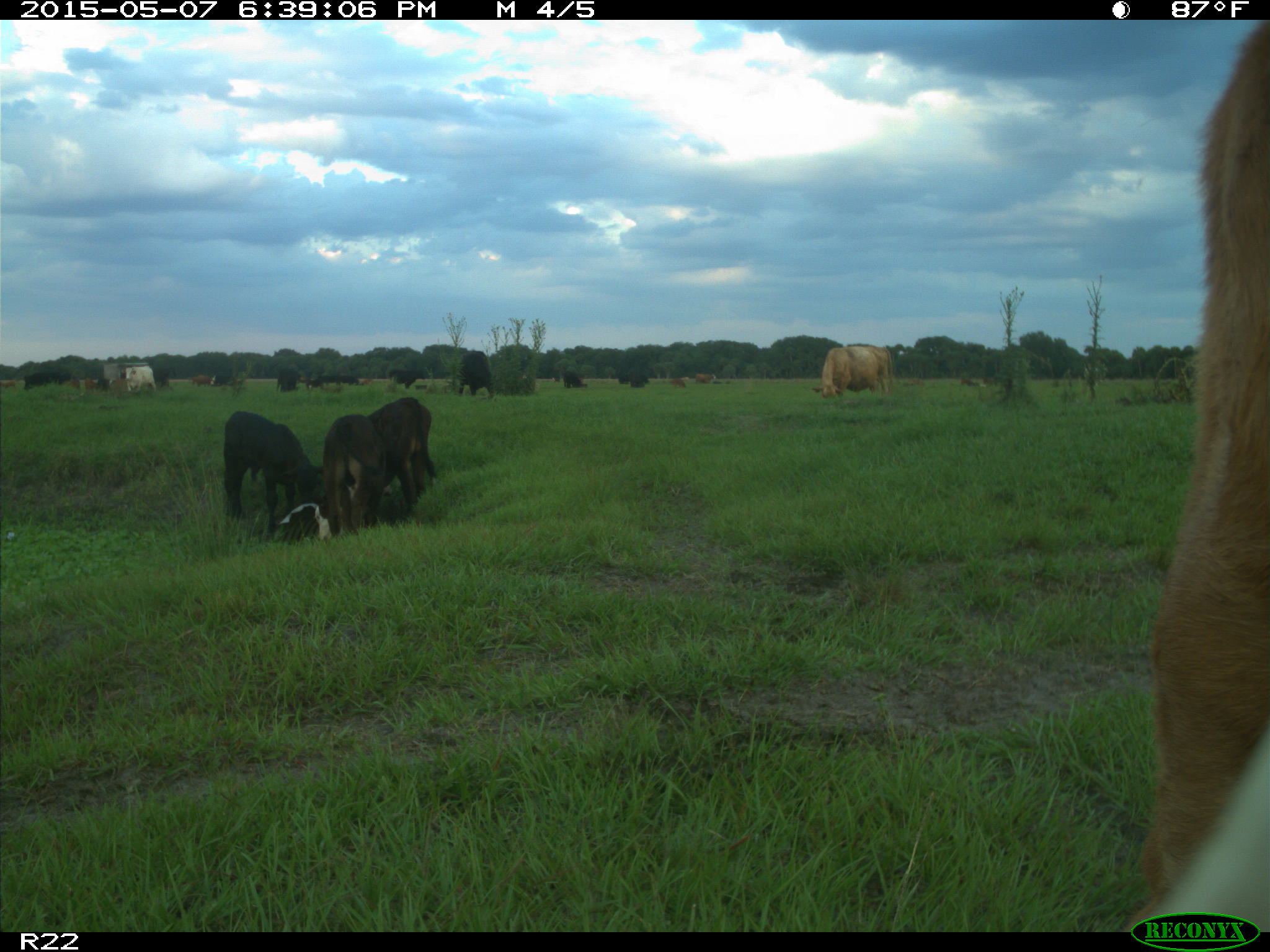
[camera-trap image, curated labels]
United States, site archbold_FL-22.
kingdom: Animalia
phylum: Chordata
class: Mammalia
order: Artiodactyla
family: Bovidae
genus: Bos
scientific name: Bos taurus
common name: domestic cow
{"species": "Bos taurus (domestic cow)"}